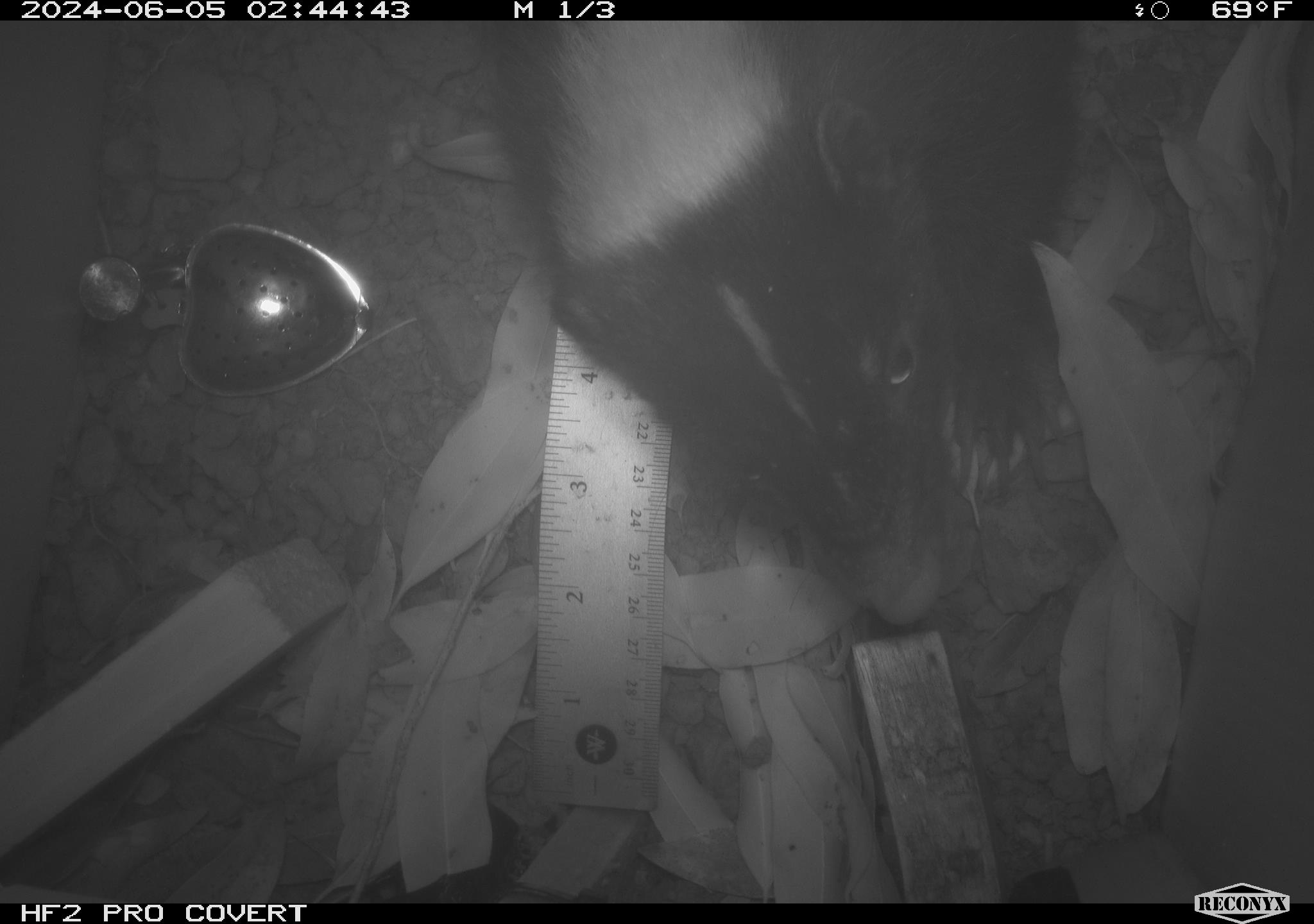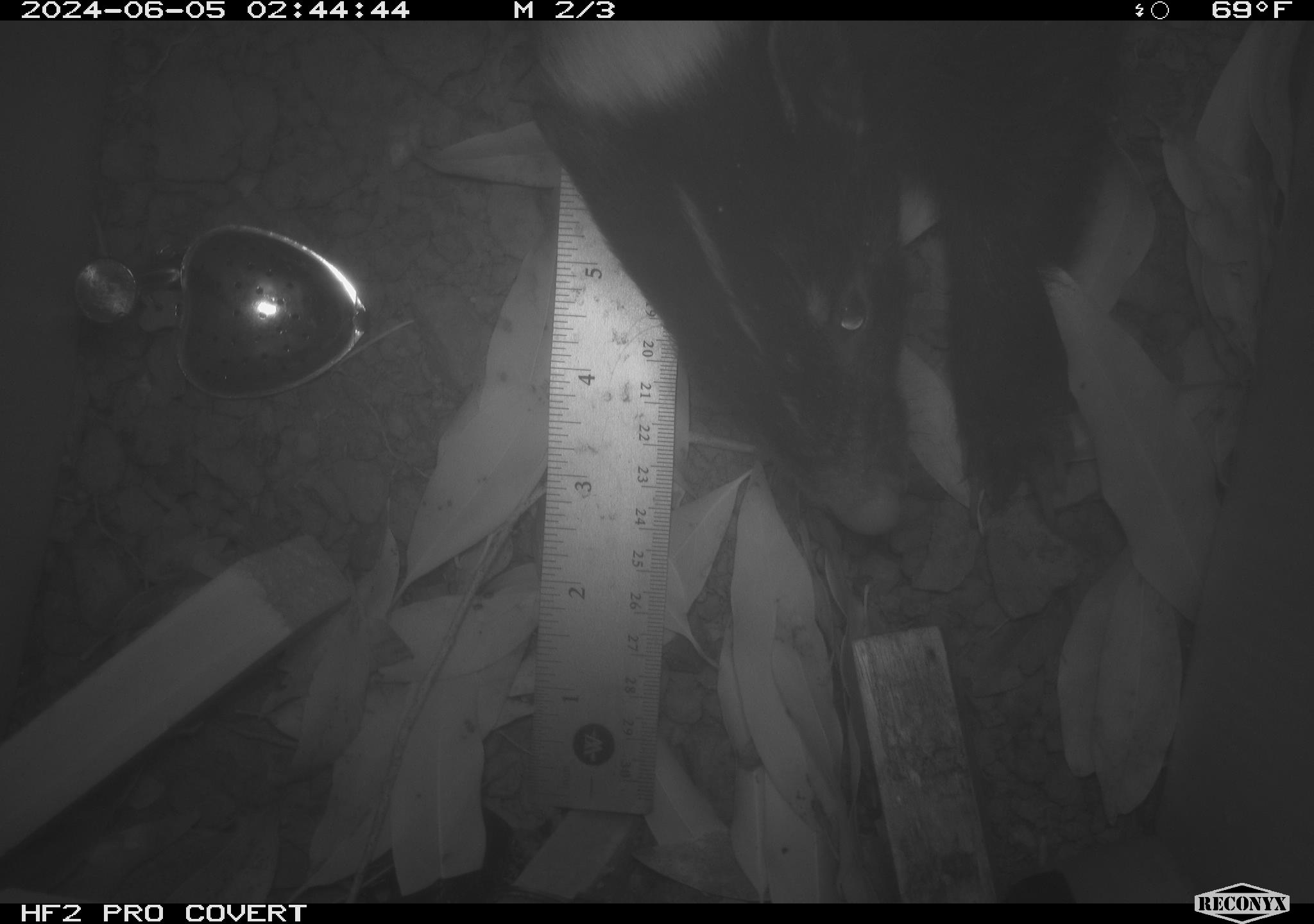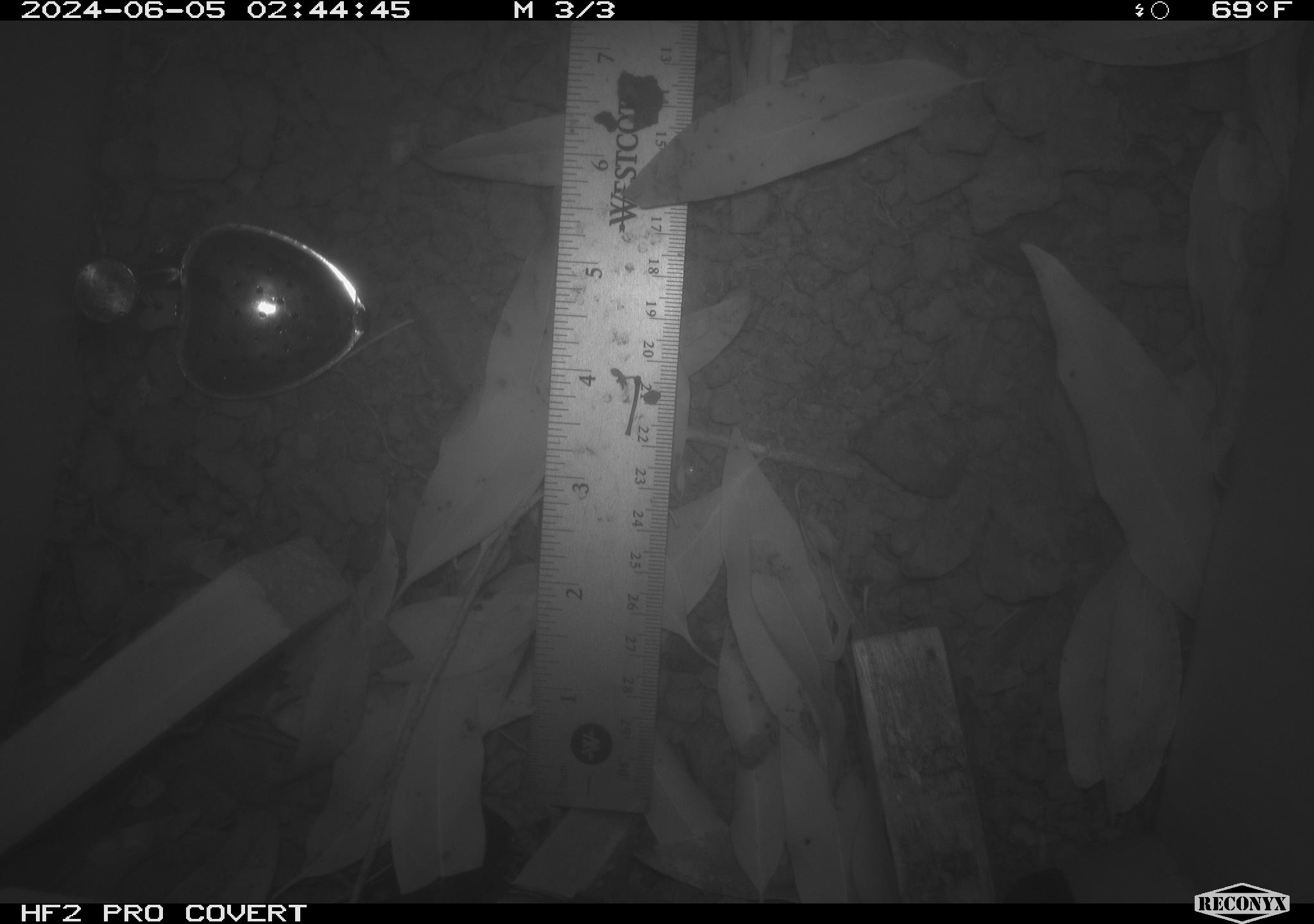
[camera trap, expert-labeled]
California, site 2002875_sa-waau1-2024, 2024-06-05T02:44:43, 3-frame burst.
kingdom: Animalia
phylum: Chordata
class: Mammalia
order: Carnivora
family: Mephitidae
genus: Mephitis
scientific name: Mephitis mephitis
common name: striped skunk